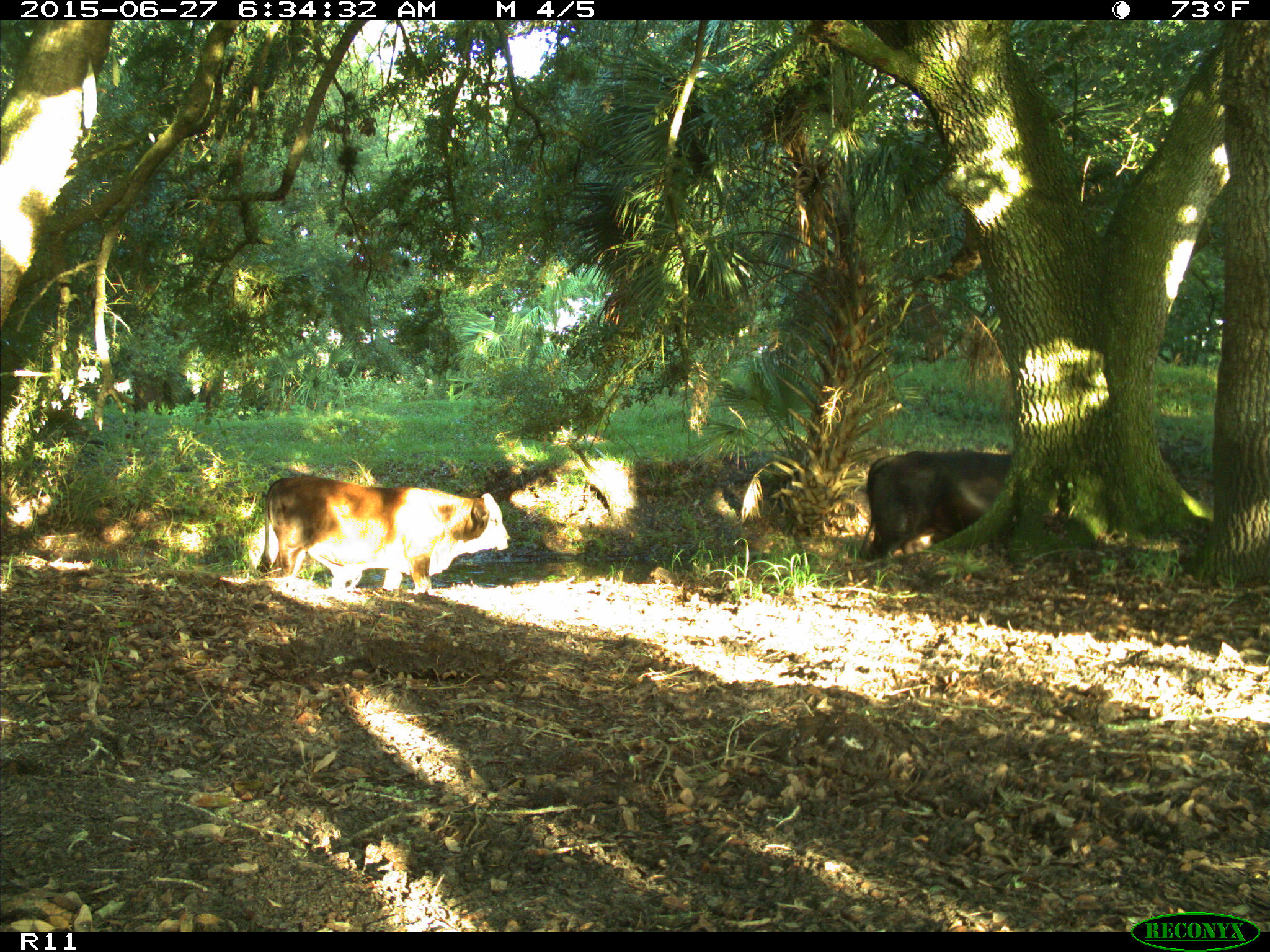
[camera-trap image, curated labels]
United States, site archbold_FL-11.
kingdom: Animalia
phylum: Chordata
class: Mammalia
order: Artiodactyla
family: Bovidae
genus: Bos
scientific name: Bos taurus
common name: domestic cow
Bos taurus (domestic cow).